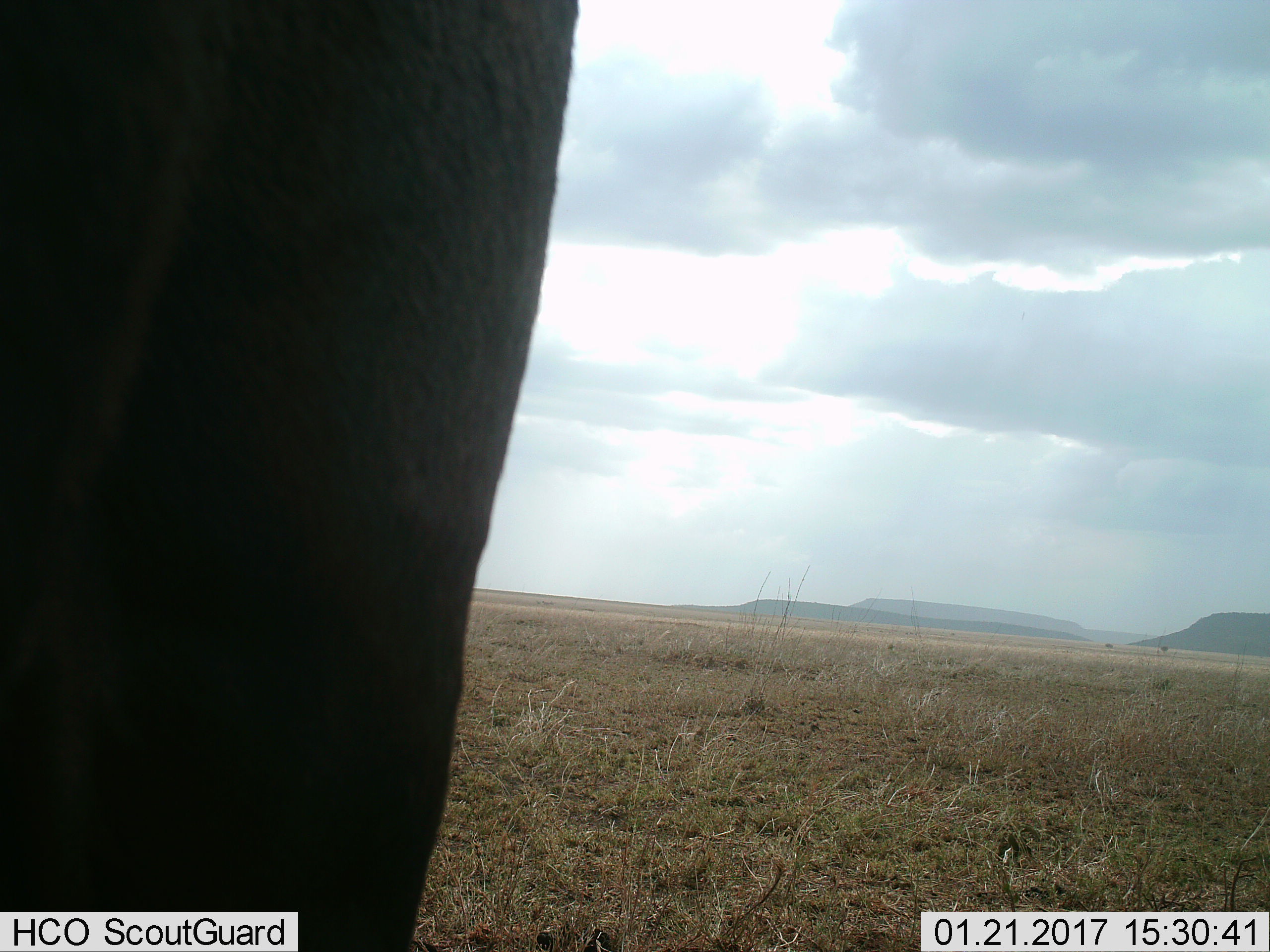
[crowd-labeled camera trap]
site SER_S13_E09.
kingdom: Animalia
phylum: Chordata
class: Mammalia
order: Artiodactyla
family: Bovidae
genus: Connochaetes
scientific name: Connochaetes taurinus taurinus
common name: blue wildebeest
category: wildebeestblue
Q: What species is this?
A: Wildebeestblue (blue wildebeest) (Connochaetes taurinus taurinus).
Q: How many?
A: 1.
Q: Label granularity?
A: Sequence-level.